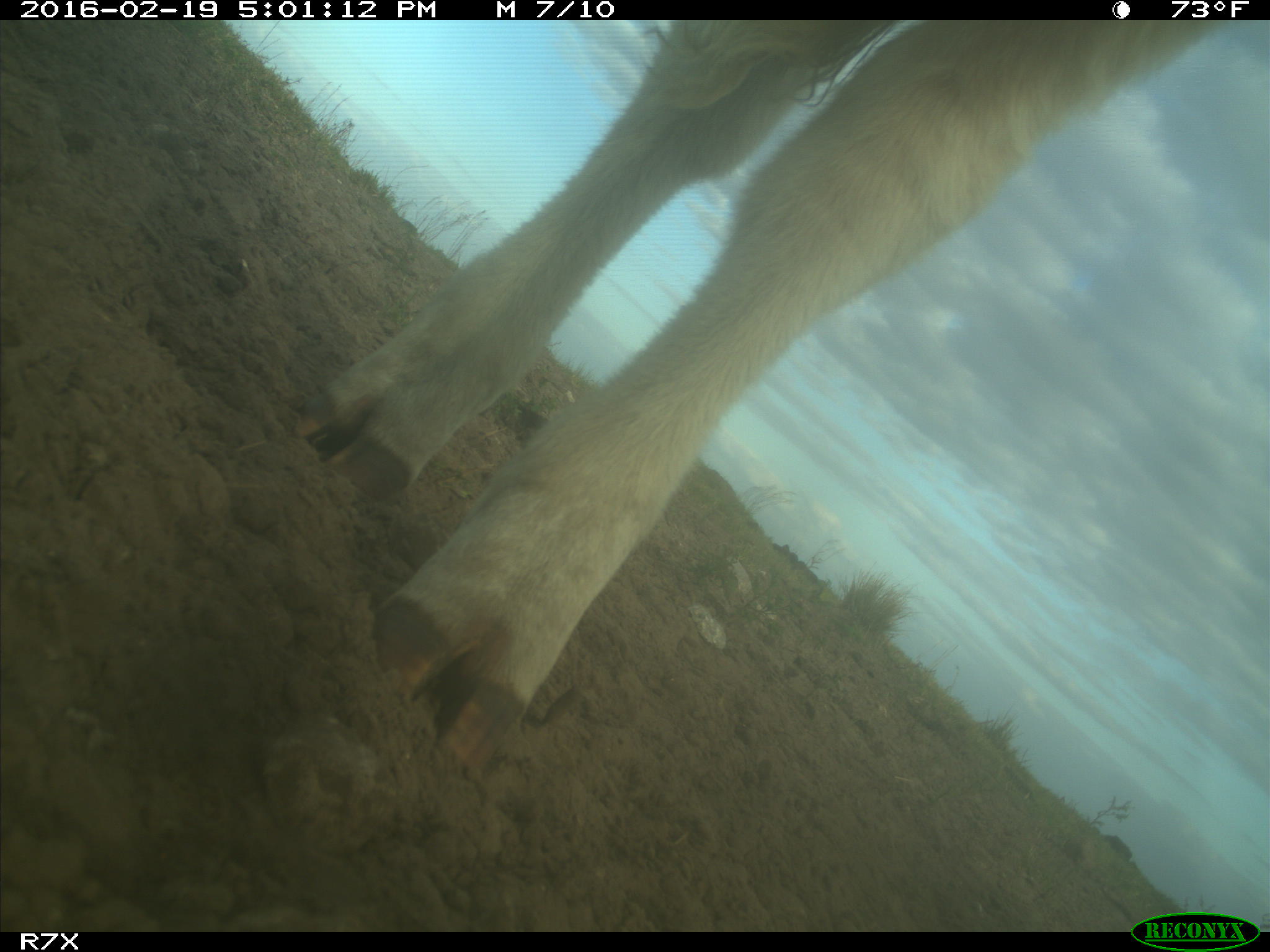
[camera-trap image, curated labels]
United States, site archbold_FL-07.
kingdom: Animalia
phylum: Chordata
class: Mammalia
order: Artiodactyla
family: Bovidae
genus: Bos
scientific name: Bos taurus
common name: domestic cow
Bos taurus (domestic cow).